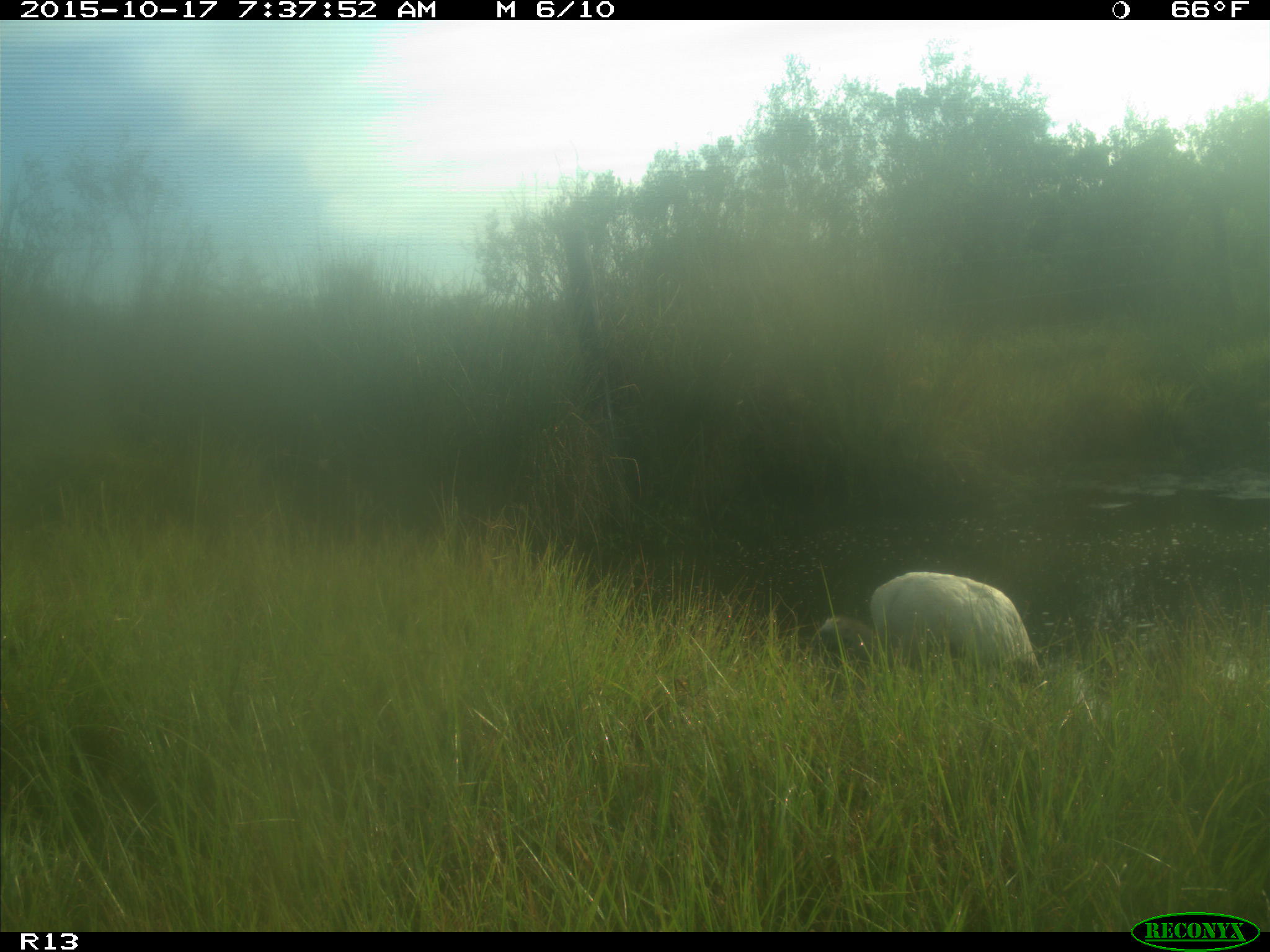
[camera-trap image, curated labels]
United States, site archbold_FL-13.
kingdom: Animalia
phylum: Chordata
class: Aves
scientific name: Aves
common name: birds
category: unidentified bird